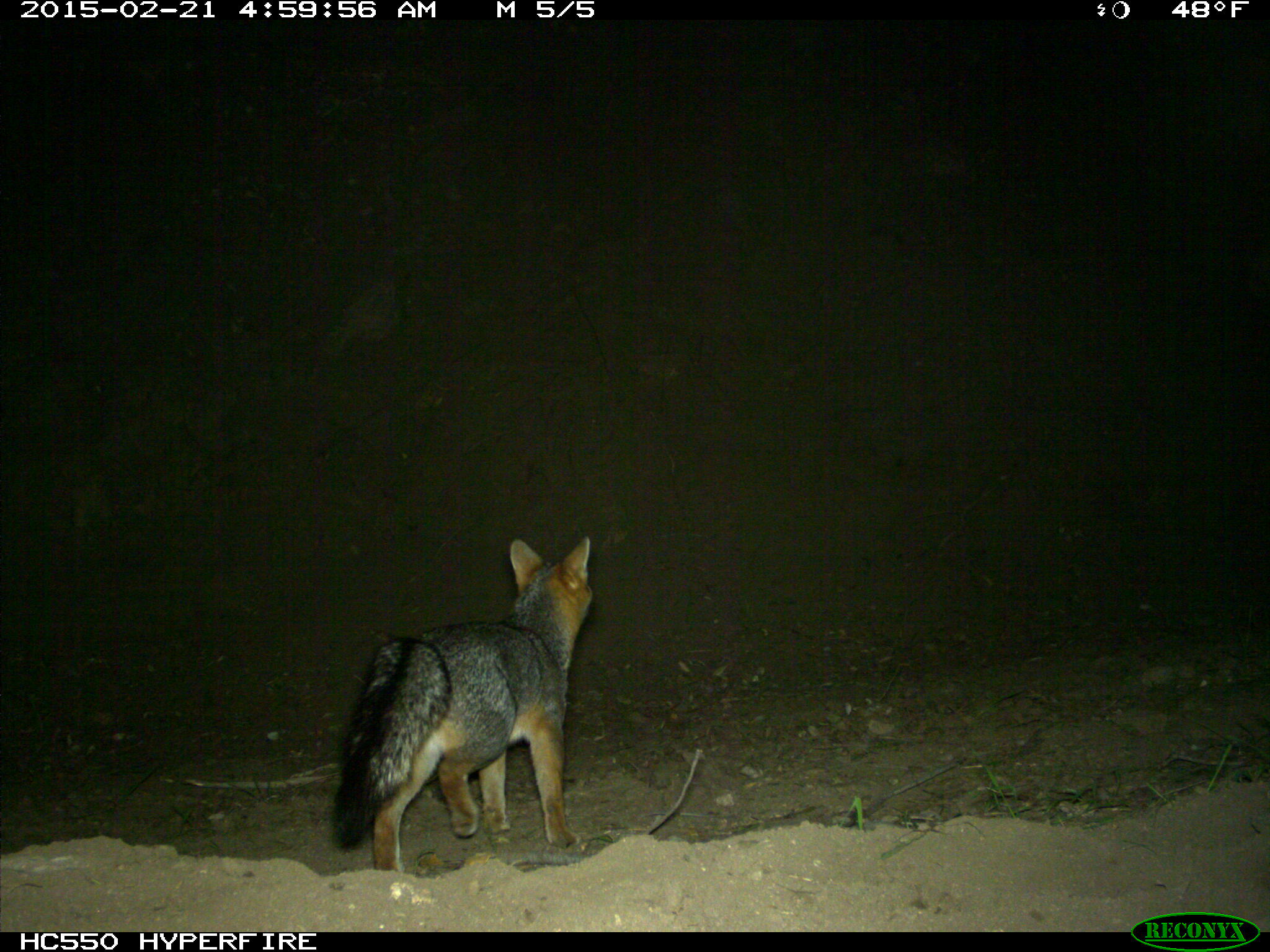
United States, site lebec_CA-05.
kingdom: Animalia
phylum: Chordata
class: Mammalia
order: Carnivora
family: Canidae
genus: Urocyon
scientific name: Urocyon cinereoargenteus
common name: gray fox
Urocyon cinereoargenteus (gray fox).